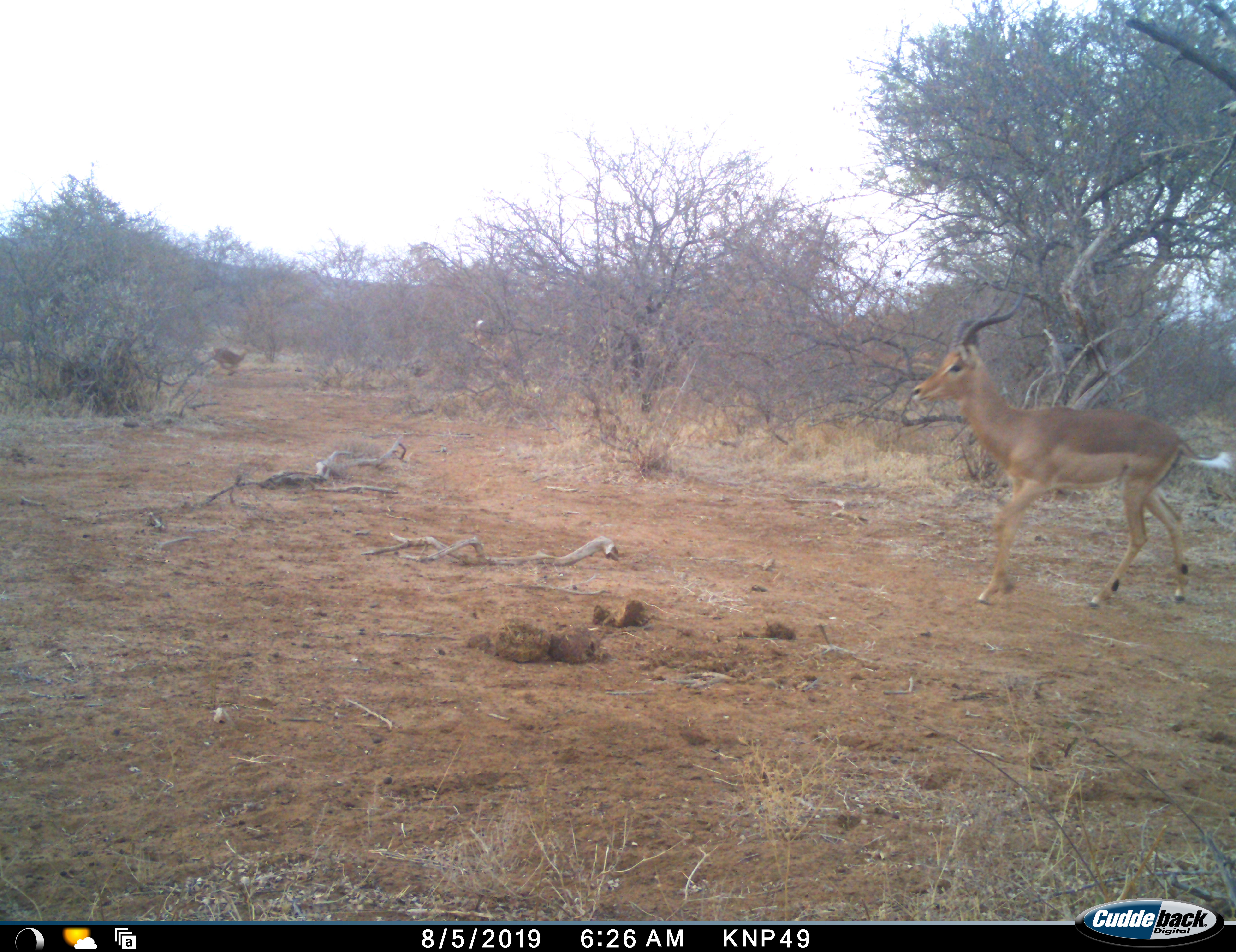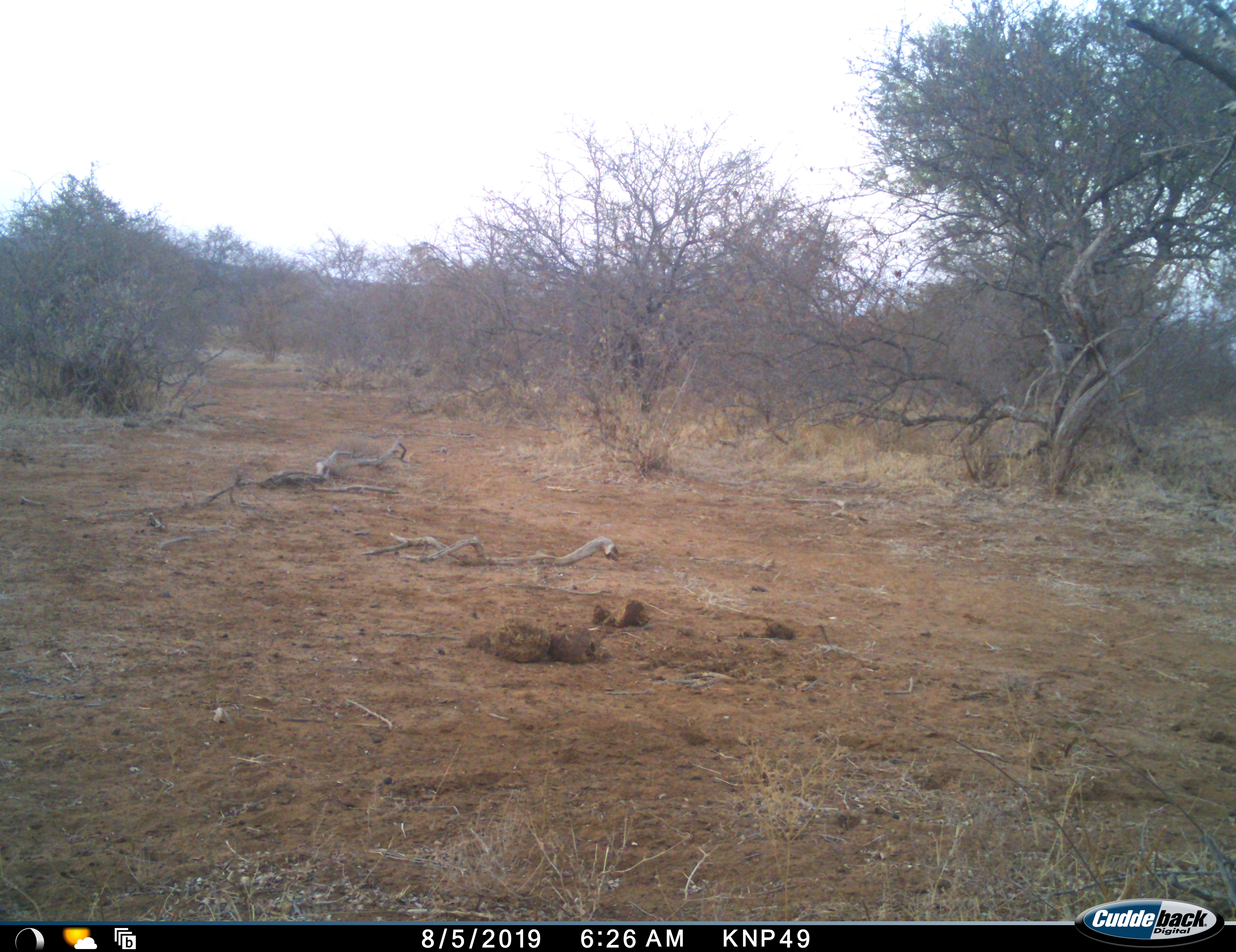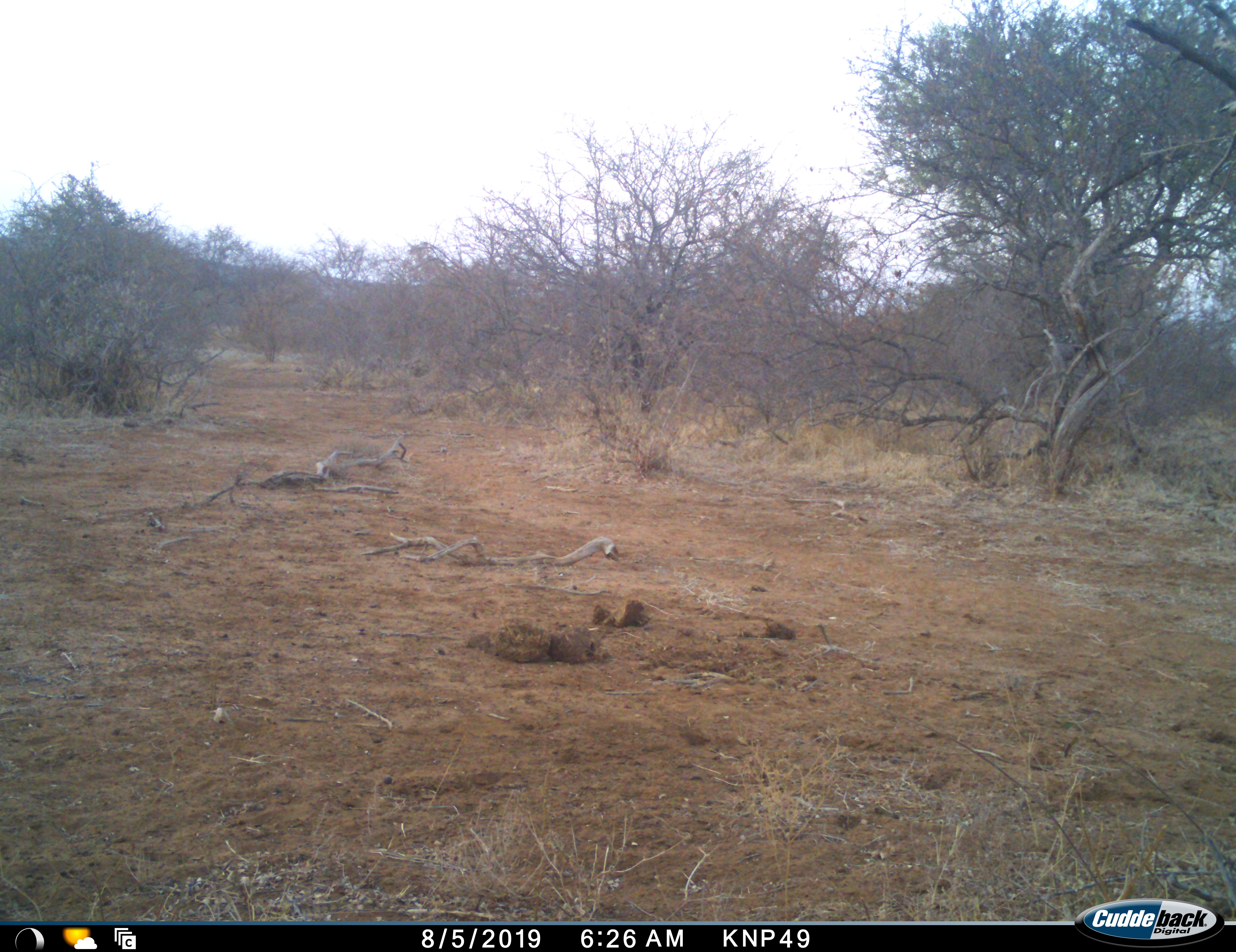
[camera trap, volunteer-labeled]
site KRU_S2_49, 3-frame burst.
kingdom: Animalia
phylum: Chordata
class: Mammalia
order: Artiodactyla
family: Bovidae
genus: Aepyceros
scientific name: Aepyceros melampus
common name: impala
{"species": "impala (Aepyceros melampus)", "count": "2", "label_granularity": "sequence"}